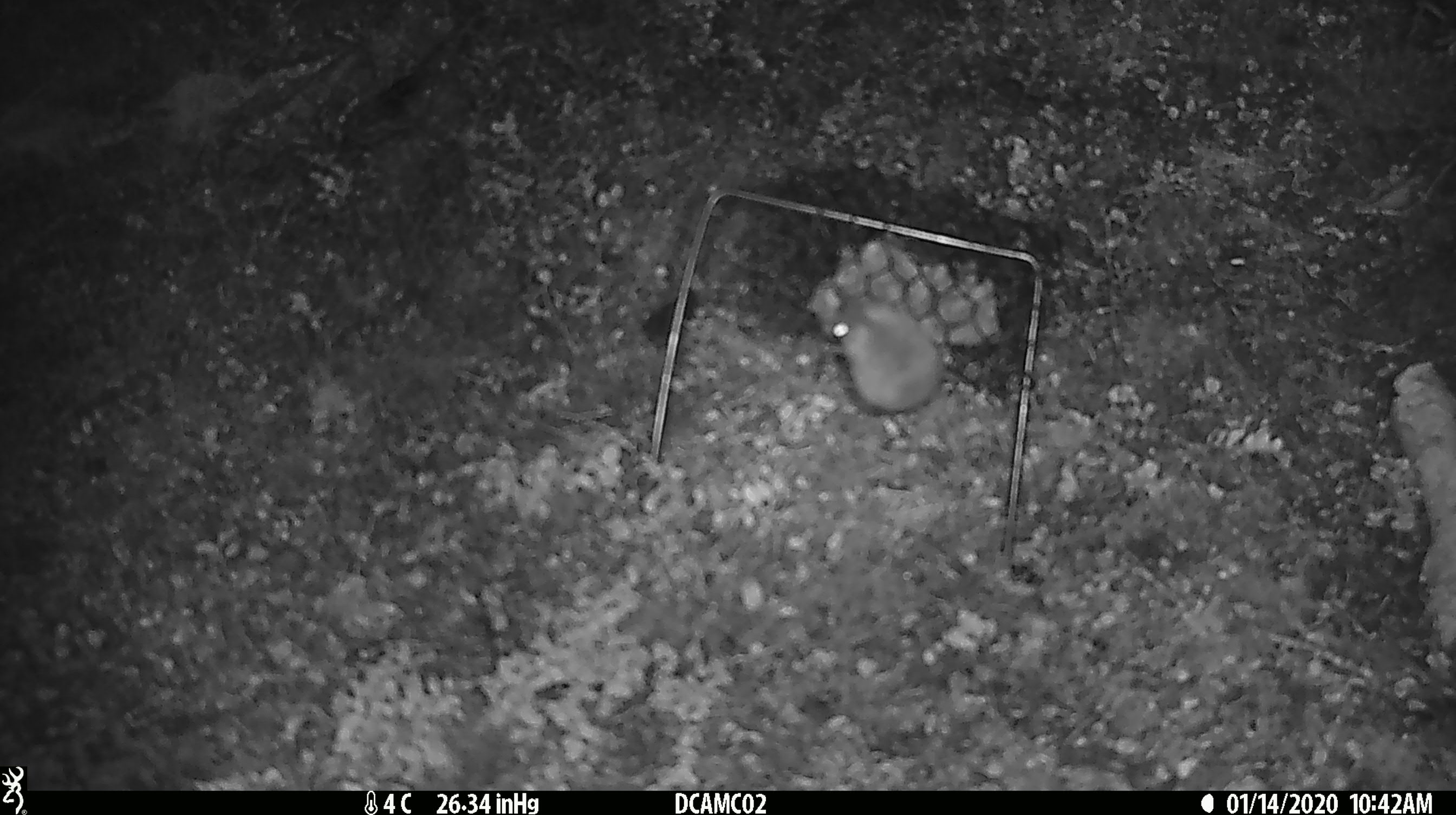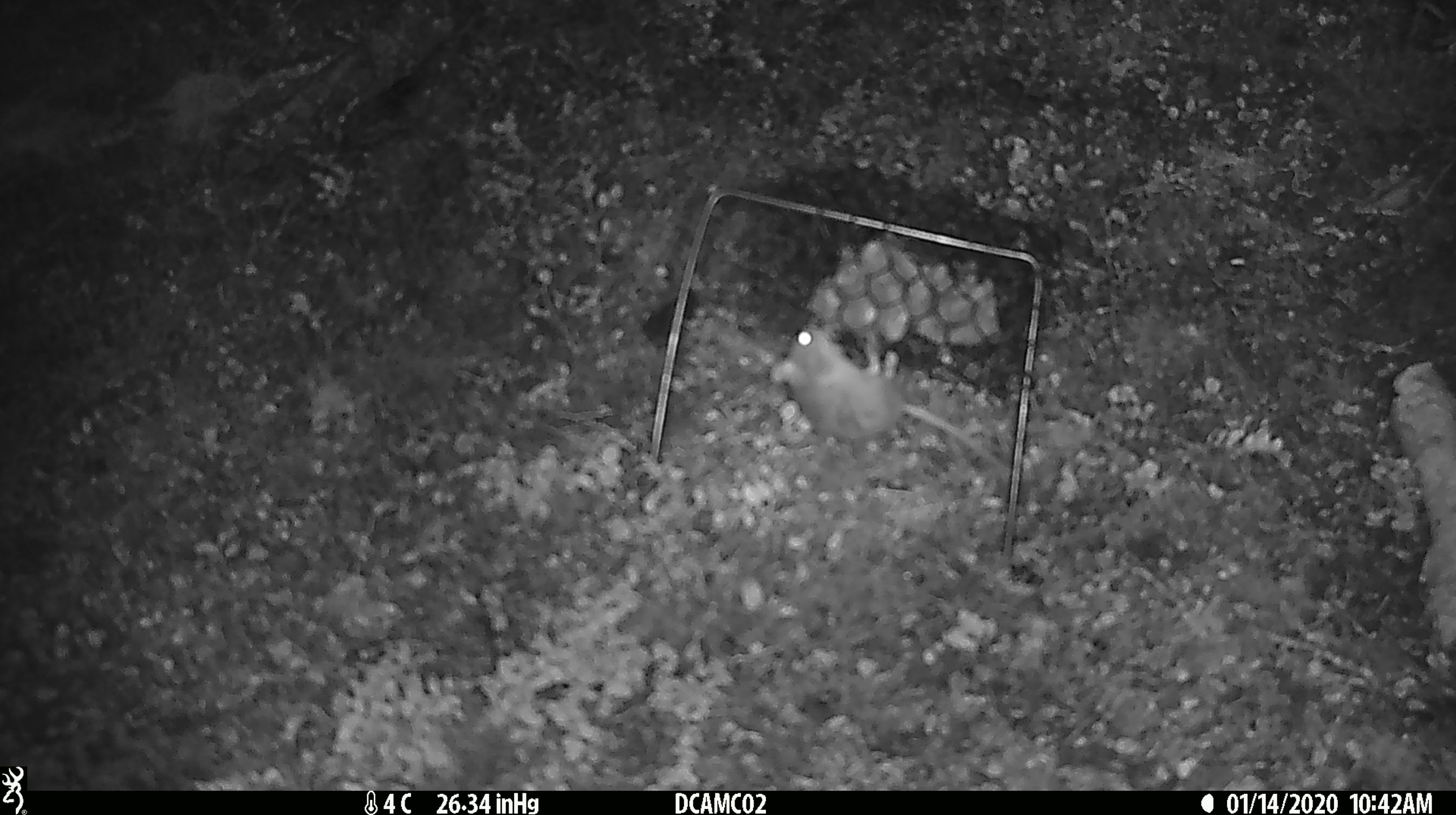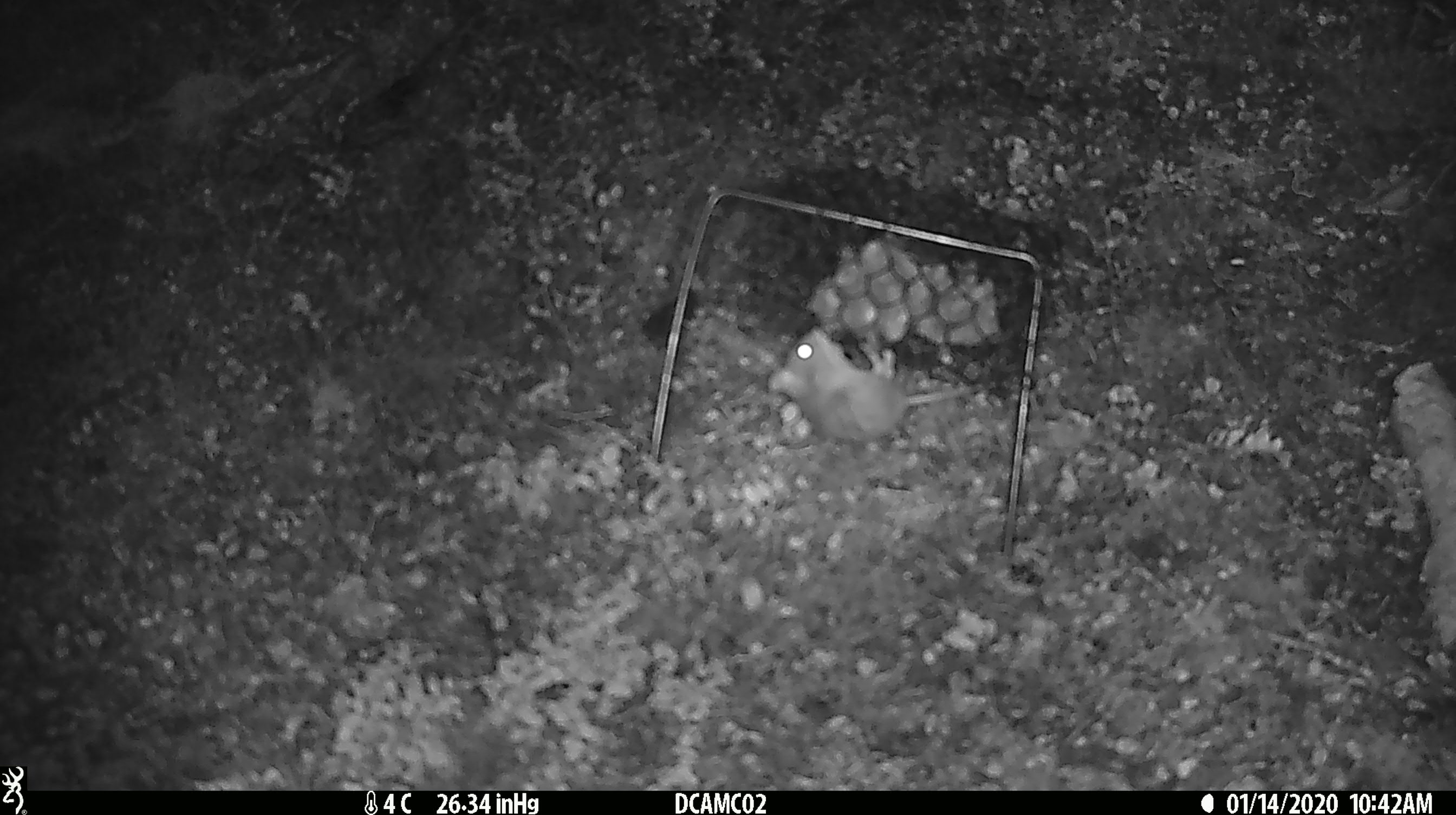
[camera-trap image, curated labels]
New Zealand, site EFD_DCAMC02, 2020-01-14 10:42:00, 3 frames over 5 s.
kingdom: Animalia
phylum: Chordata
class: Mammalia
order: Rodentia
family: Muridae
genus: Mus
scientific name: Mus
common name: mouse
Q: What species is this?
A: Mouse (Mus).